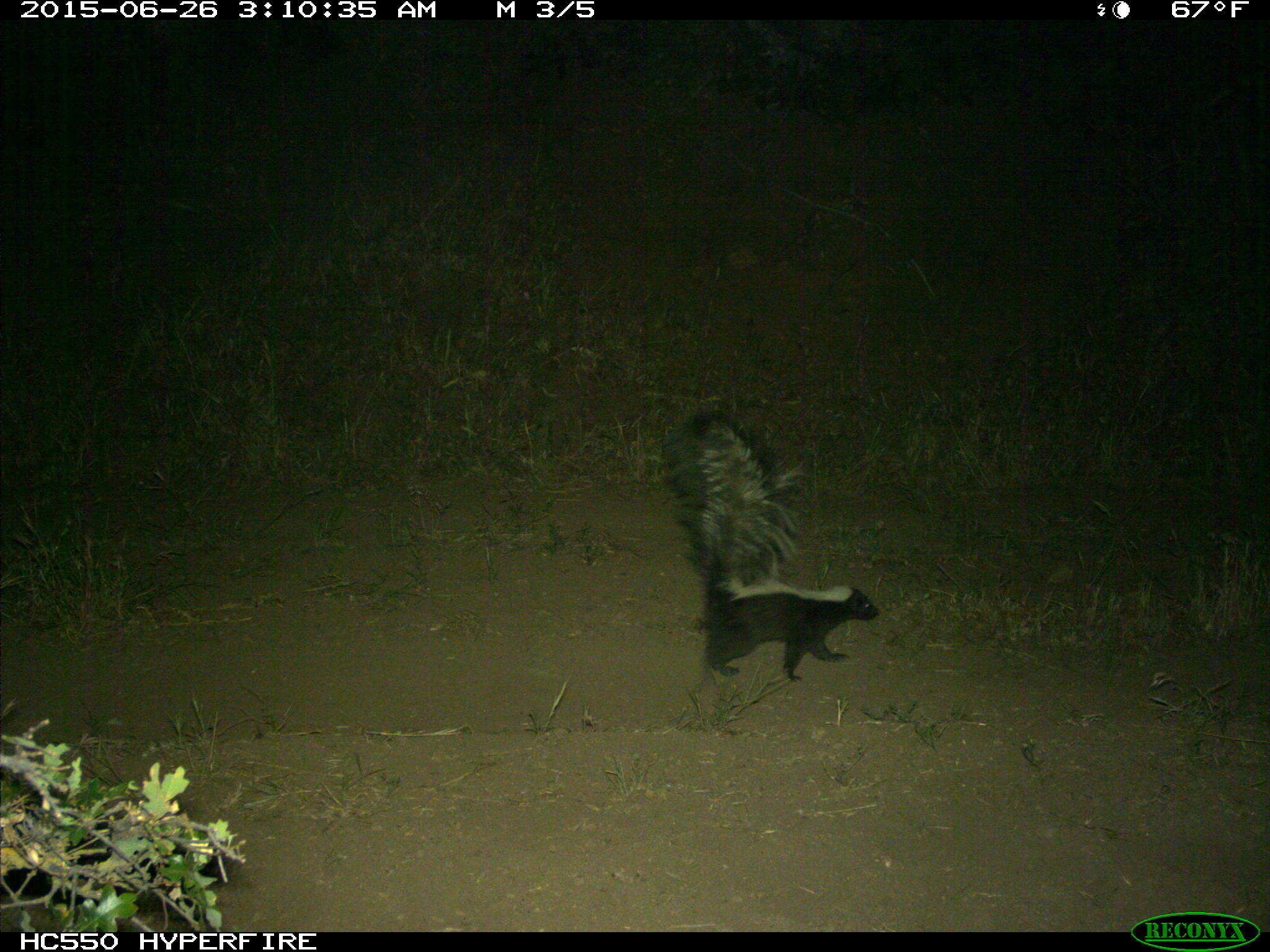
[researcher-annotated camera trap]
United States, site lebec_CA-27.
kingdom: Animalia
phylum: Chordata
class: Mammalia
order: Carnivora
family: Mephitidae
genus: Mephitis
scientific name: Mephitis mephitis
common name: striped skunk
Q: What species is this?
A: Mephitis mephitis (striped skunk).